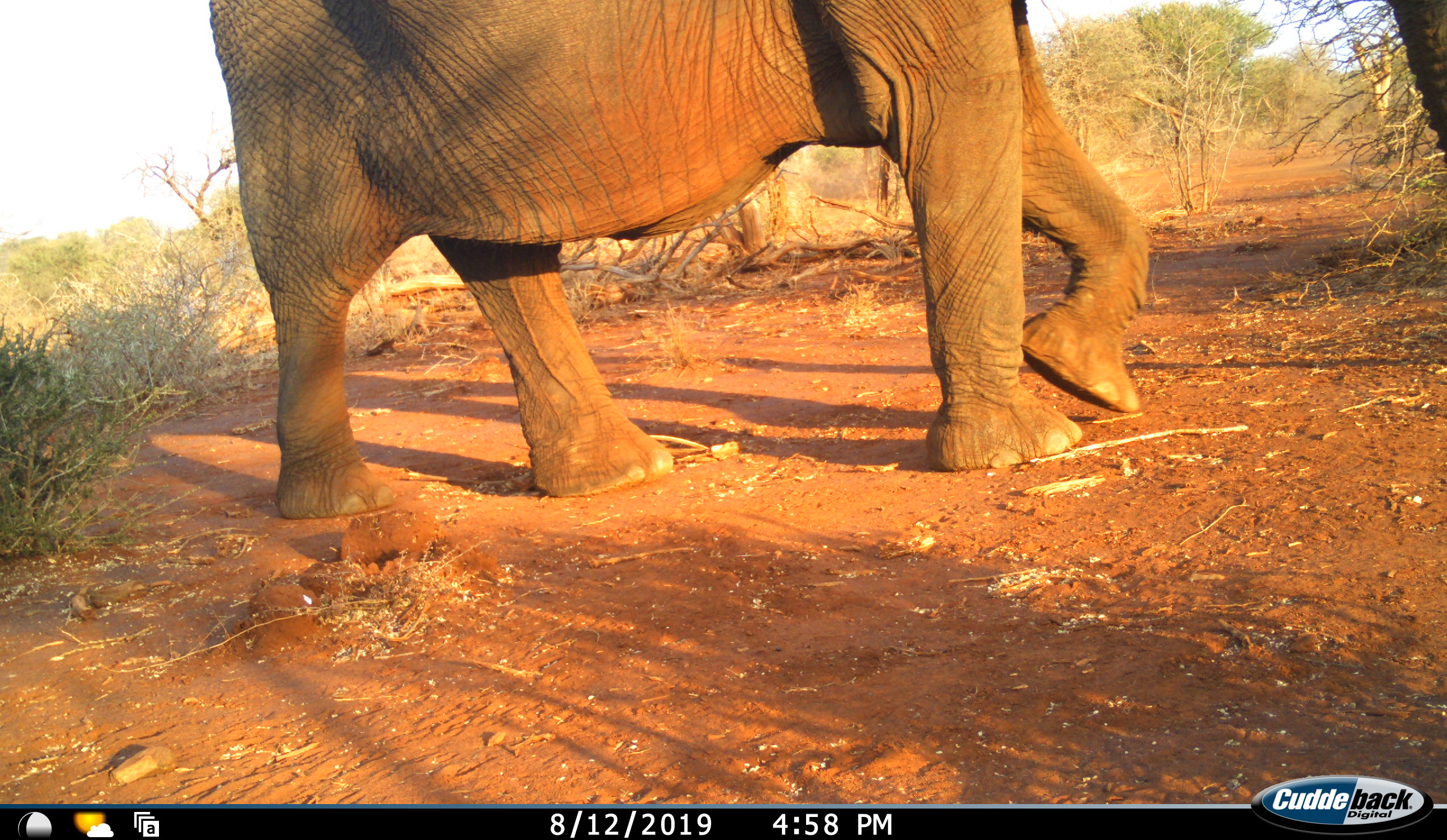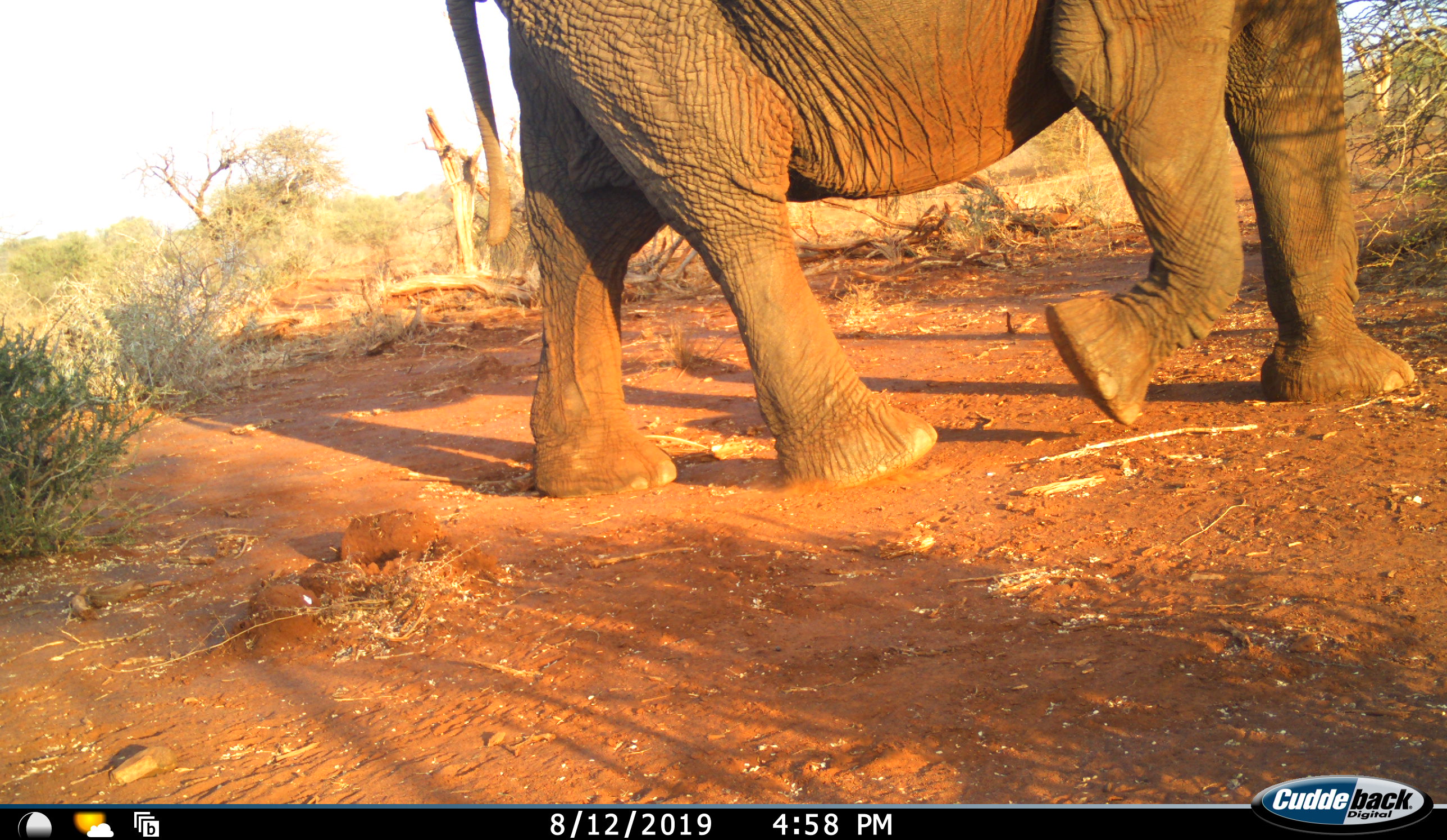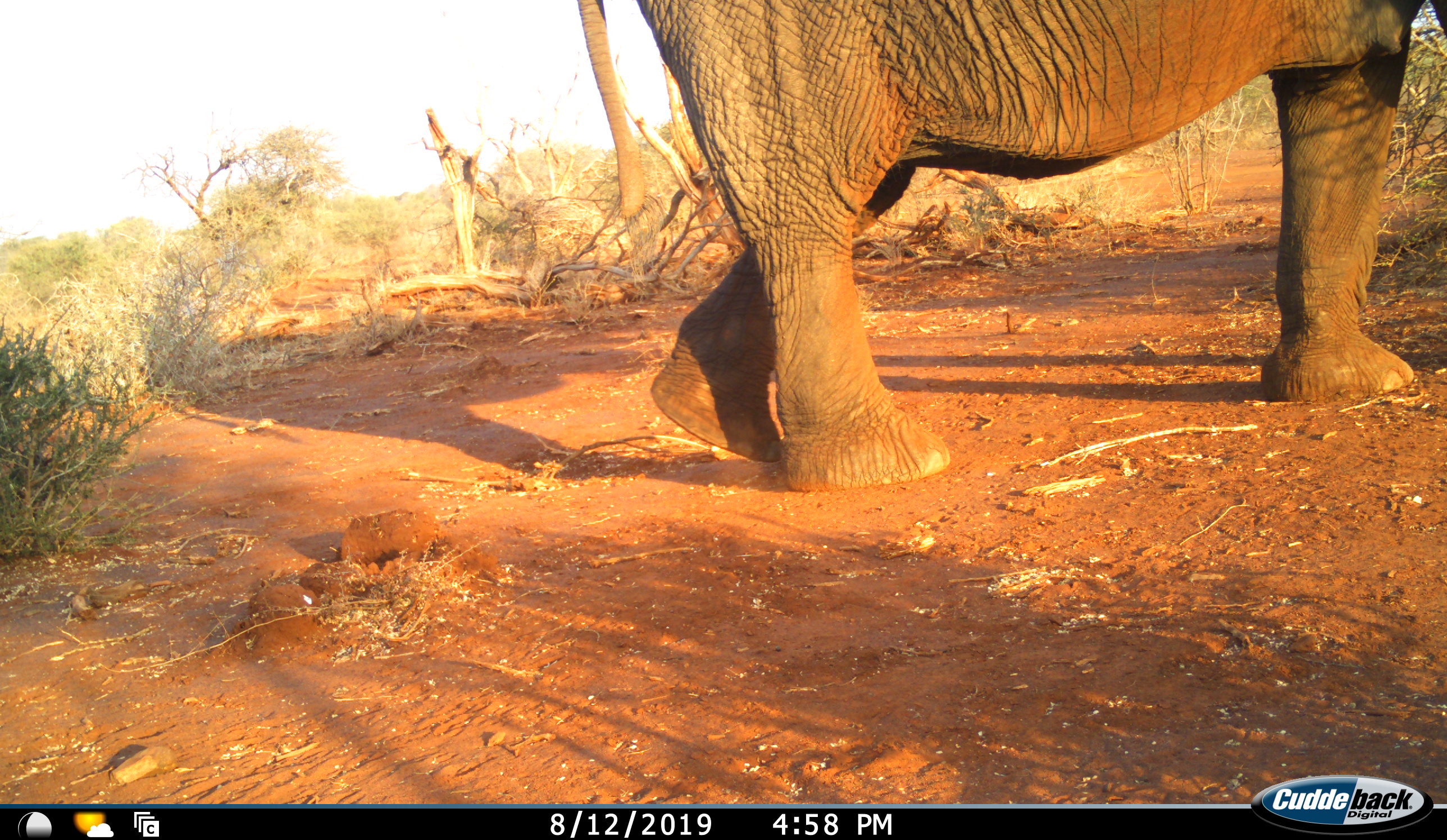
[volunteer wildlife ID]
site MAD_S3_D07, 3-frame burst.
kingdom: Animalia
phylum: Chordata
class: Mammalia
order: Proboscidea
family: Elephantidae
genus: Loxodonta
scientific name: Loxodonta africana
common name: african bush elephant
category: elephant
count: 1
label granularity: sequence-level